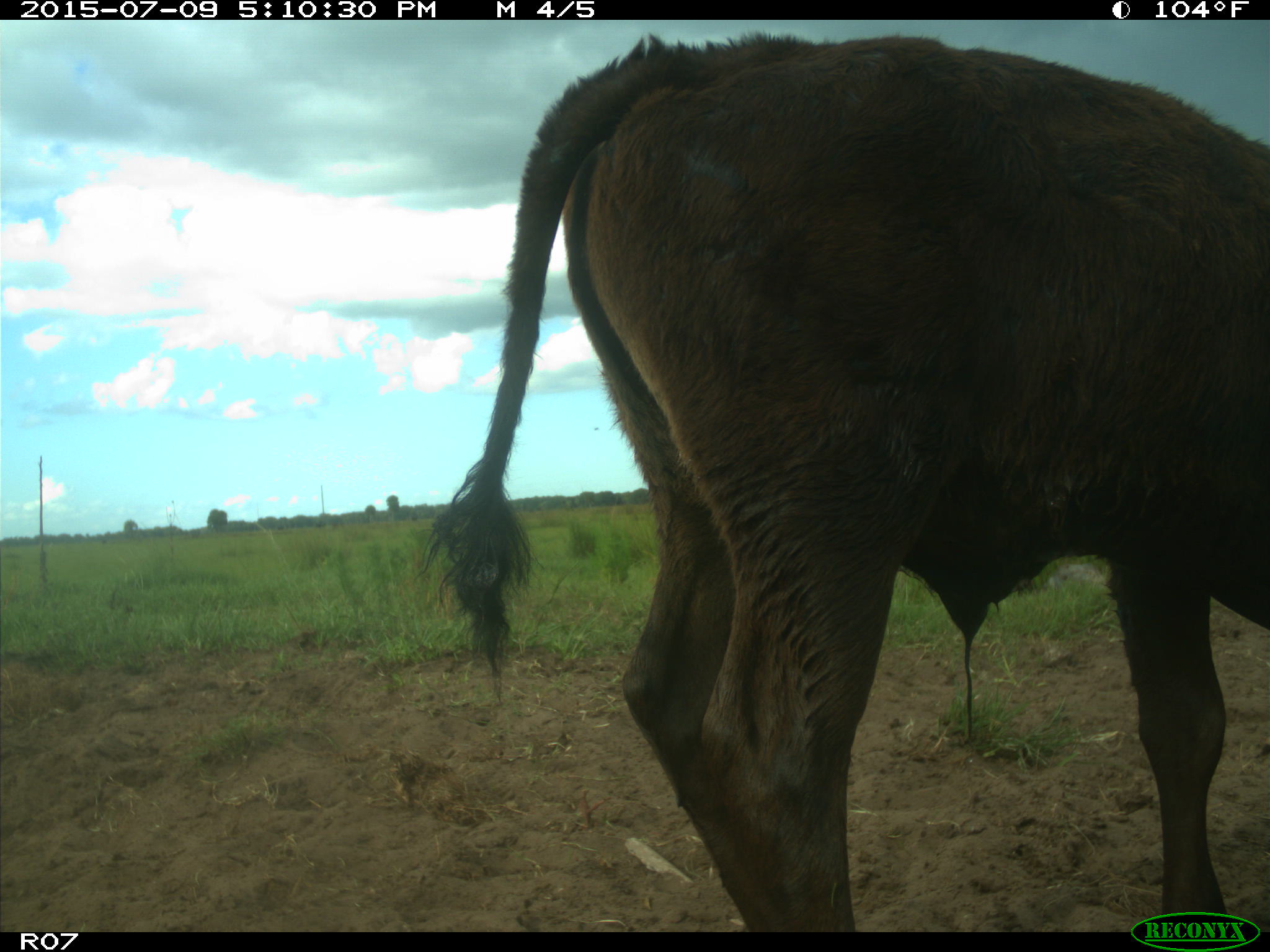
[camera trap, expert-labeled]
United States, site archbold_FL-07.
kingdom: Animalia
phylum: Chordata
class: Mammalia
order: Artiodactyla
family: Bovidae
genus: Bos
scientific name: Bos taurus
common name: domestic cow